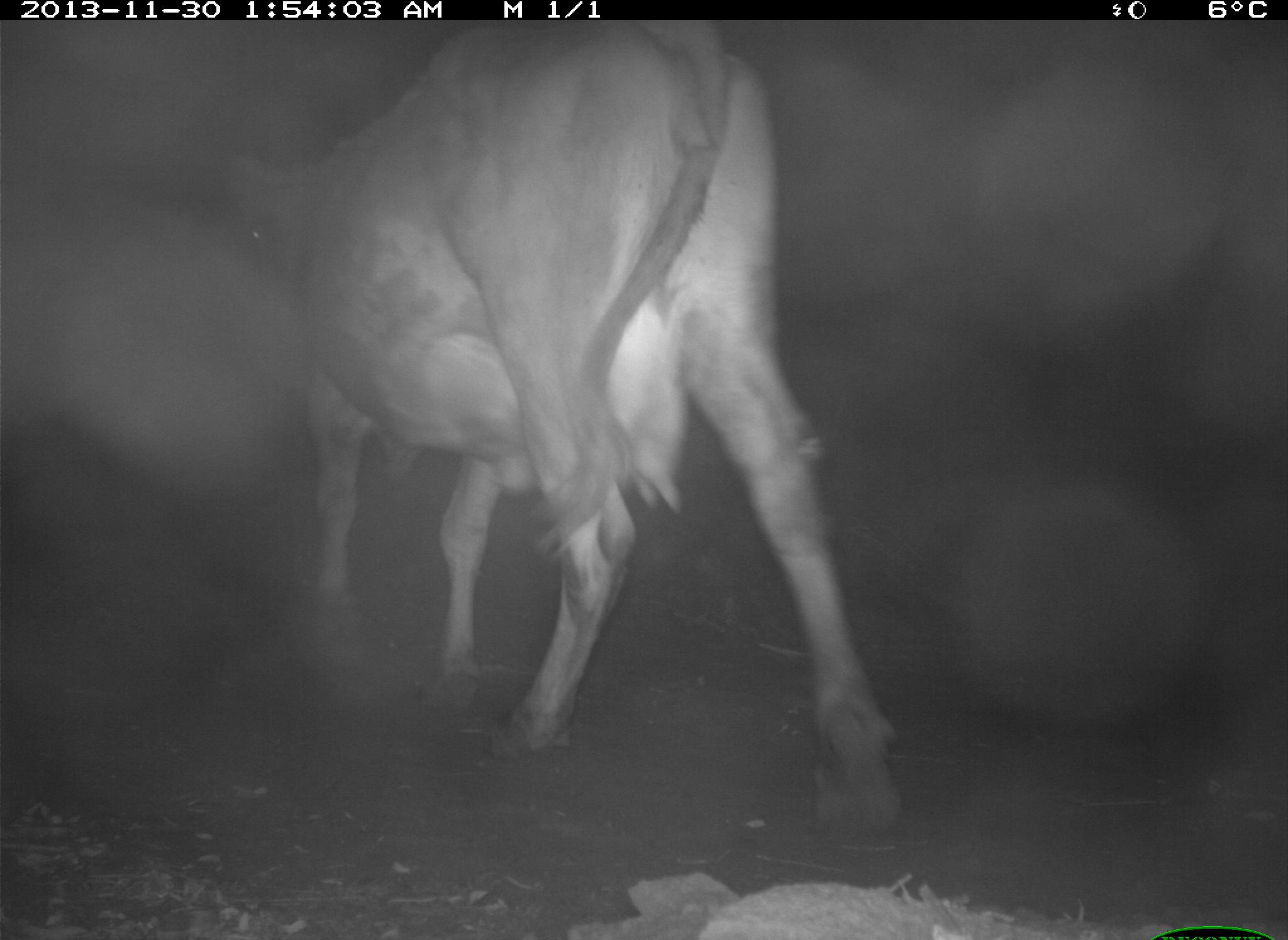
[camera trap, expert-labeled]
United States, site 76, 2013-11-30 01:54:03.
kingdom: Animalia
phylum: Chordata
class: Mammalia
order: Artiodactyla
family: Bovidae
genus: Bos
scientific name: Bos taurus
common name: cow